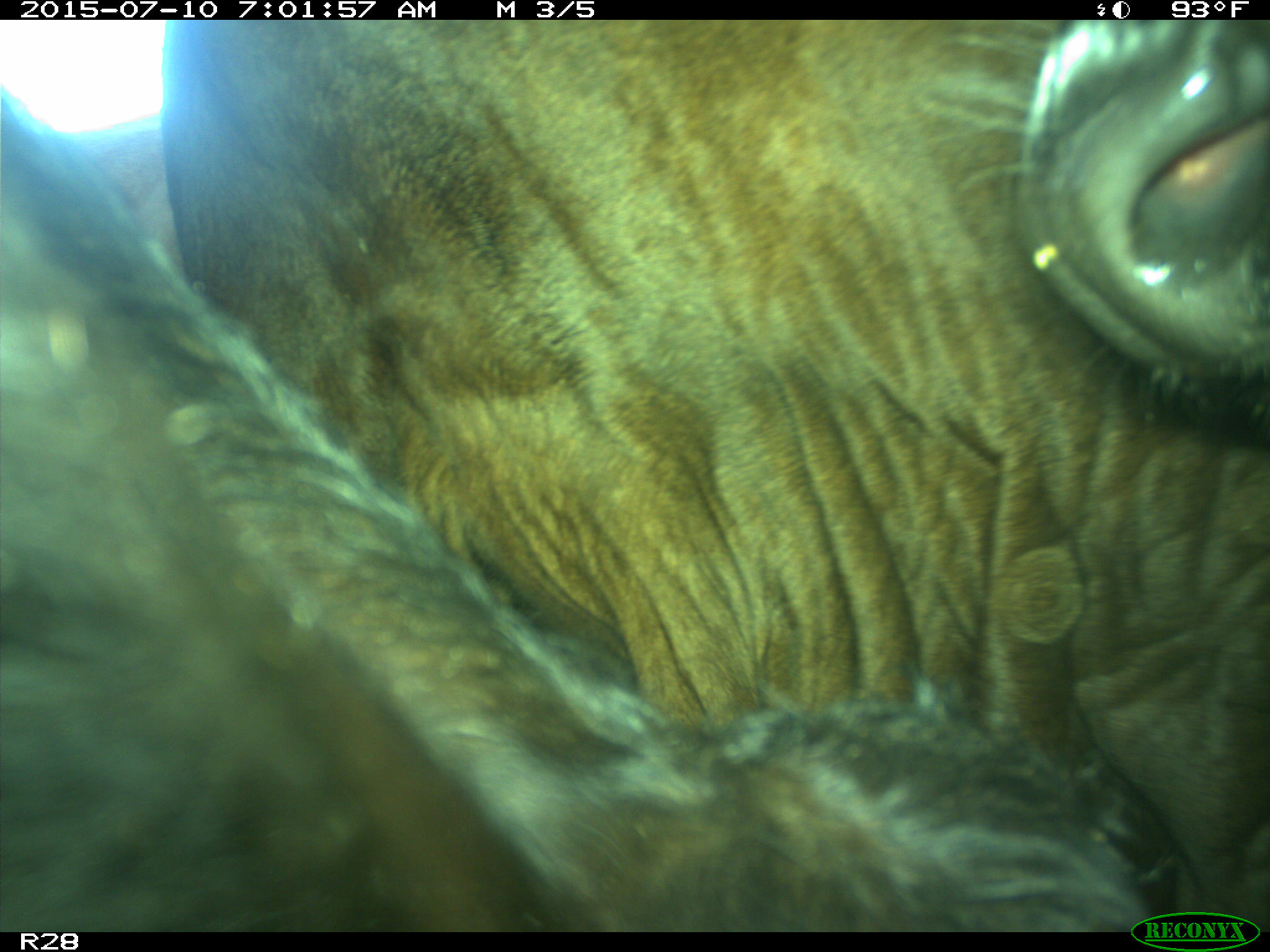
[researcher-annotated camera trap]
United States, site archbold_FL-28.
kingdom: Animalia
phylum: Chordata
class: Mammalia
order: Artiodactyla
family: Bovidae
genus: Bos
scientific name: Bos taurus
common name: domestic cow